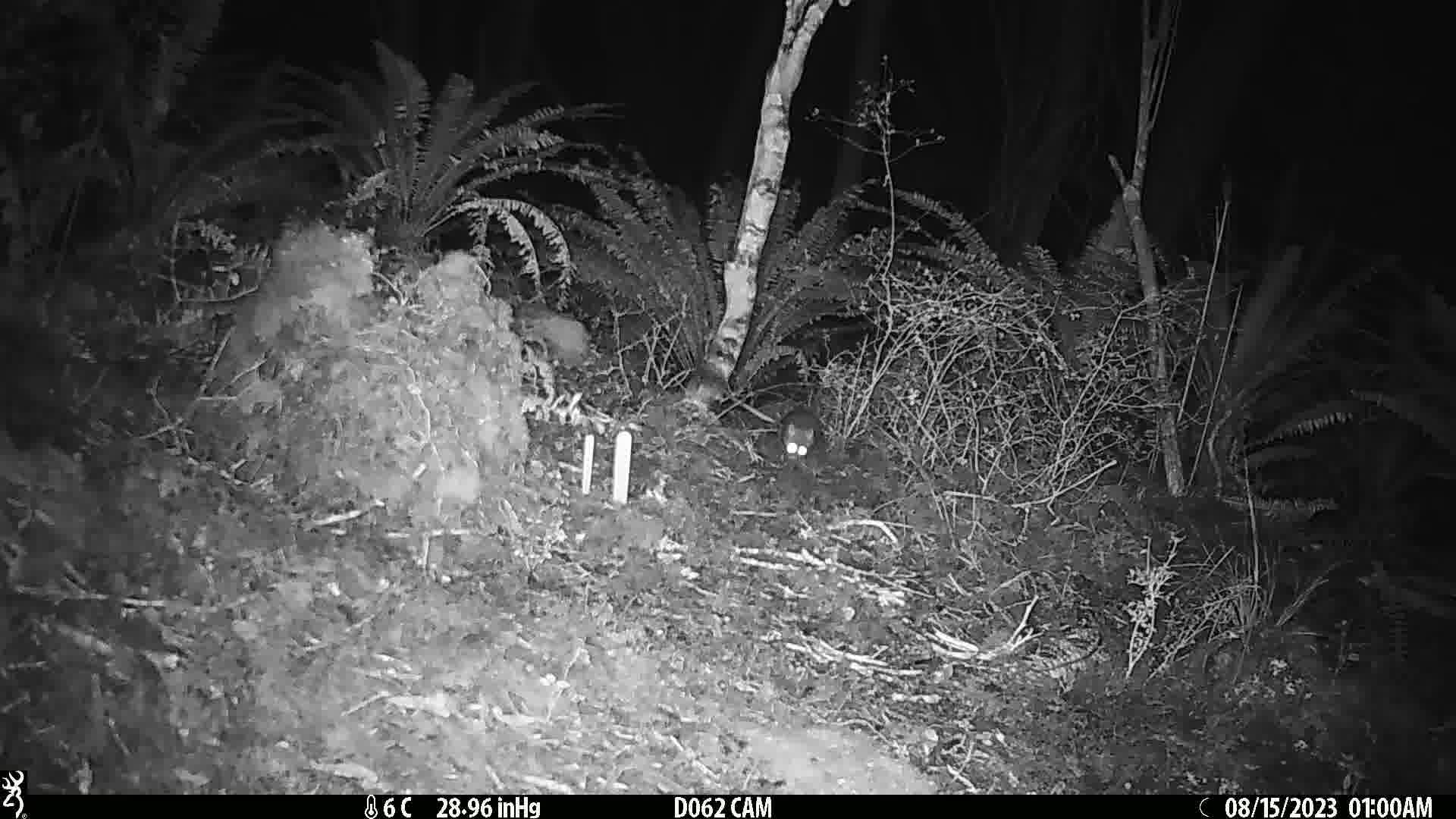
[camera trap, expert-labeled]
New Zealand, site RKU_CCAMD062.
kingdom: Animalia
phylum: Chordata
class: Mammalia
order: Rodentia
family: Muridae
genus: Rattus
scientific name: Rattus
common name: rat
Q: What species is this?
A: Rat (Rattus).